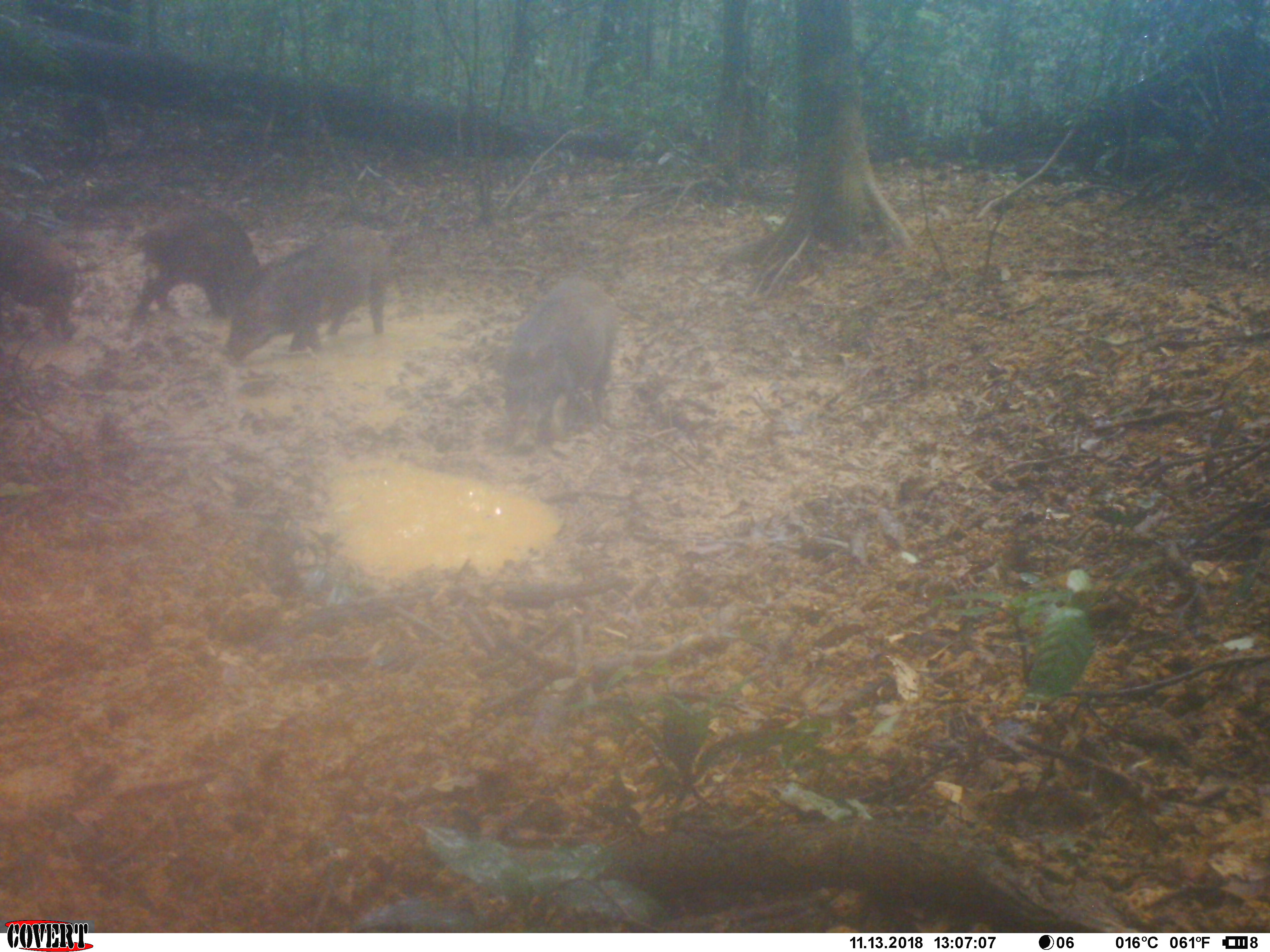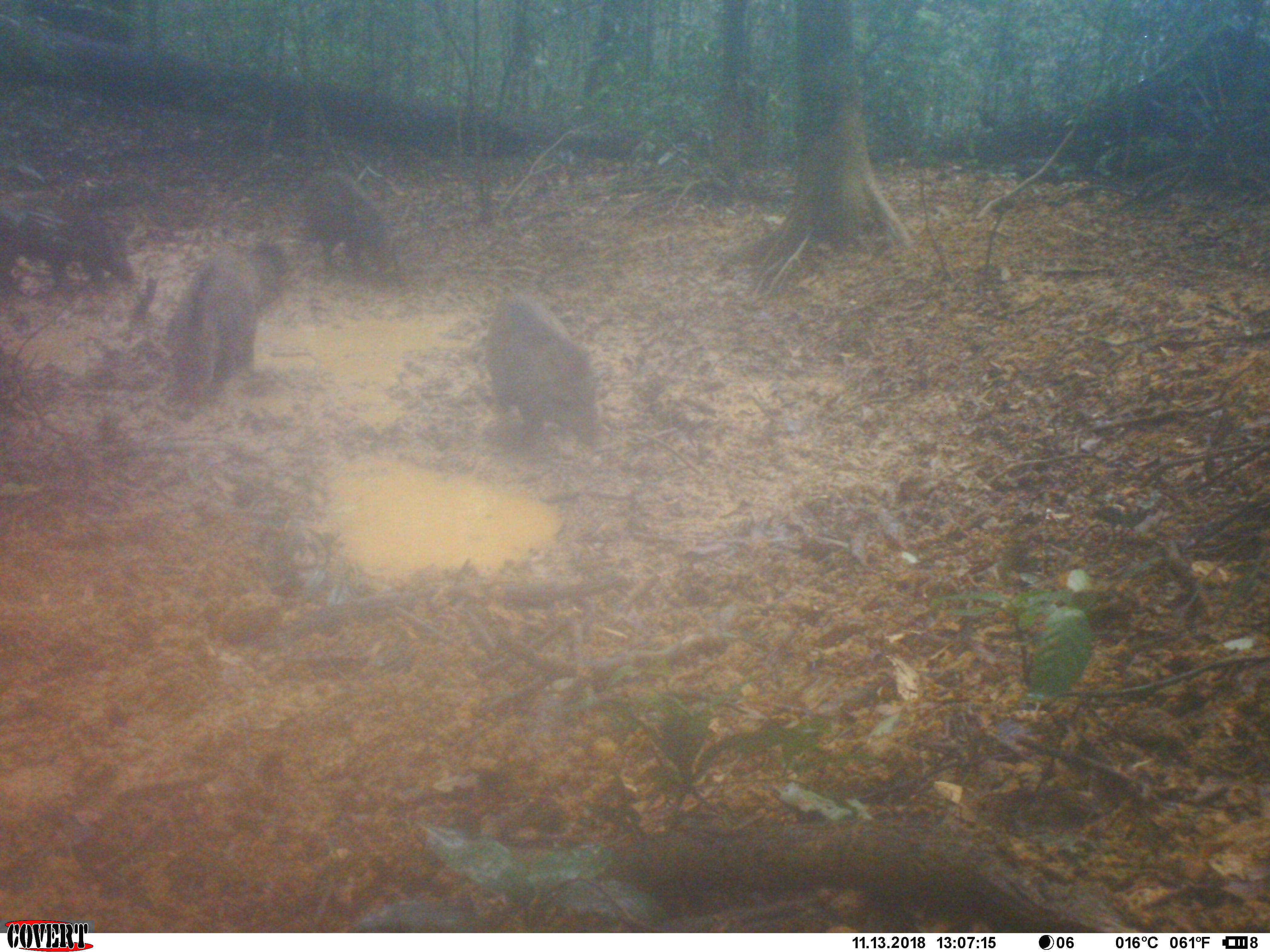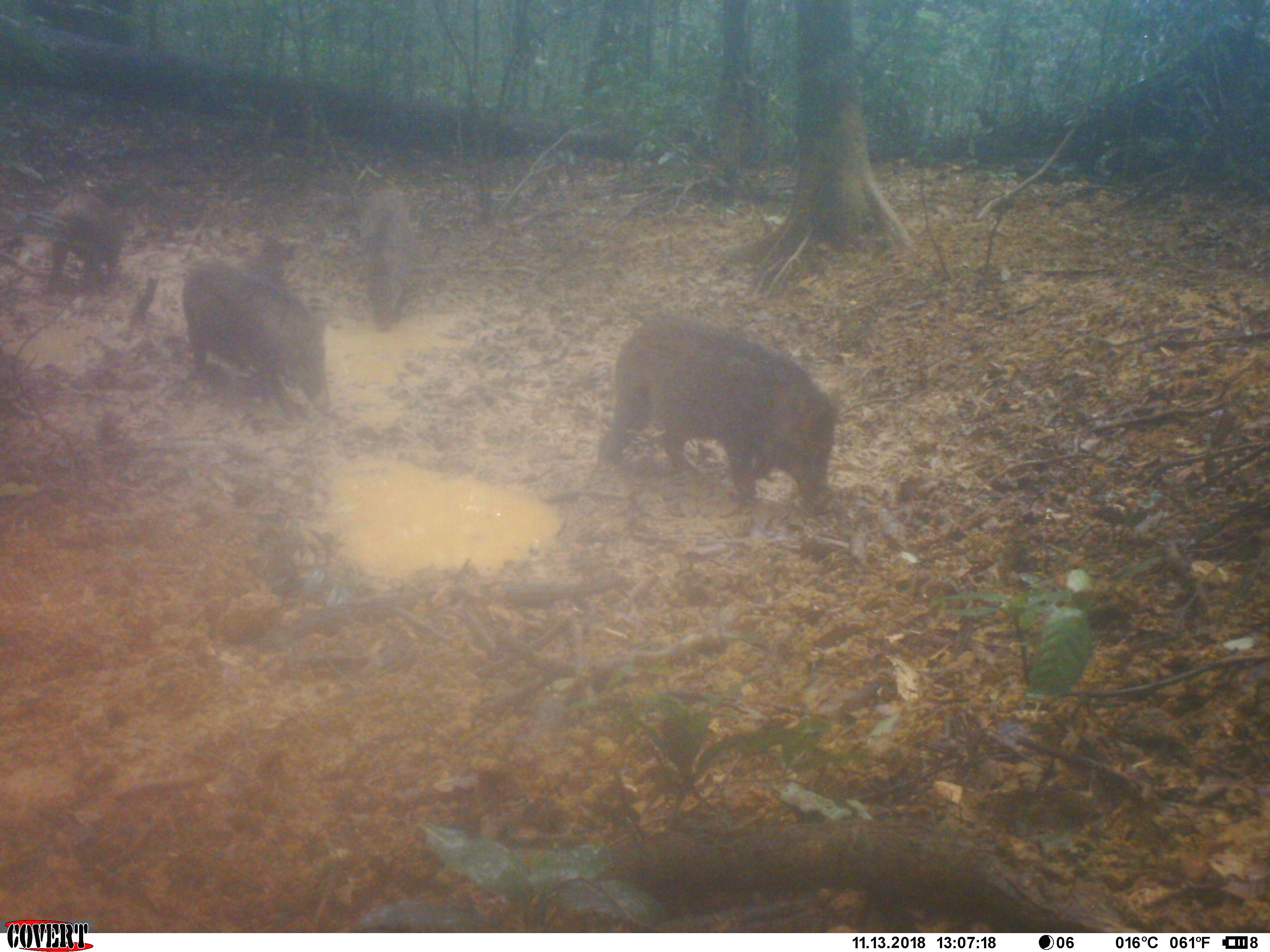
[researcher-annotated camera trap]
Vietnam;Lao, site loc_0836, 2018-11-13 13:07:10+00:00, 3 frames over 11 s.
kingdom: Animalia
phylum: Chordata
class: Mammalia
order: Artiodactyla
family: Suidae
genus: Sus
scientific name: Sus scrofa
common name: eurasian wild pig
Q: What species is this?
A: Eurasian wild pig (Sus scrofa).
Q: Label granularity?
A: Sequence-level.